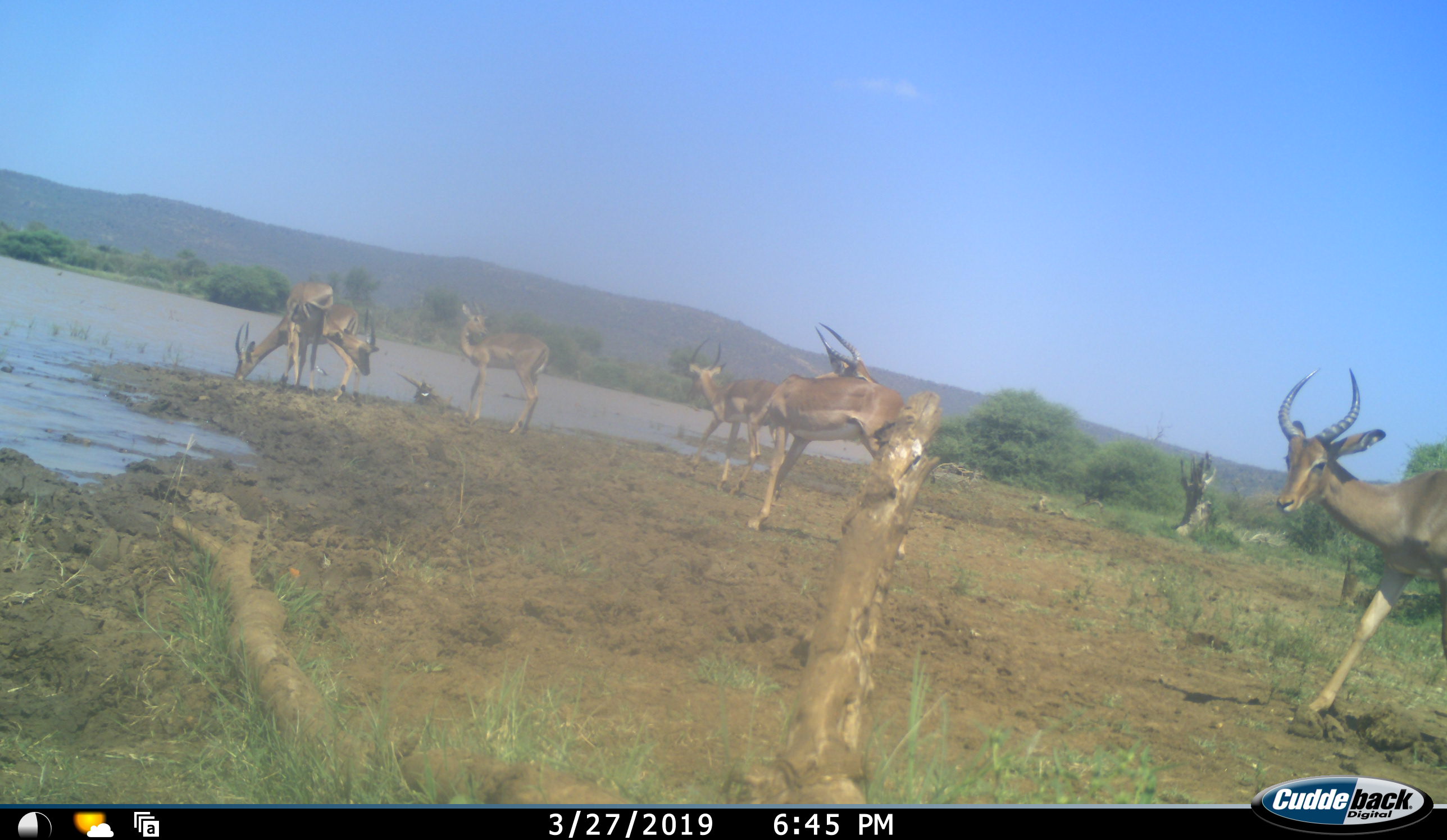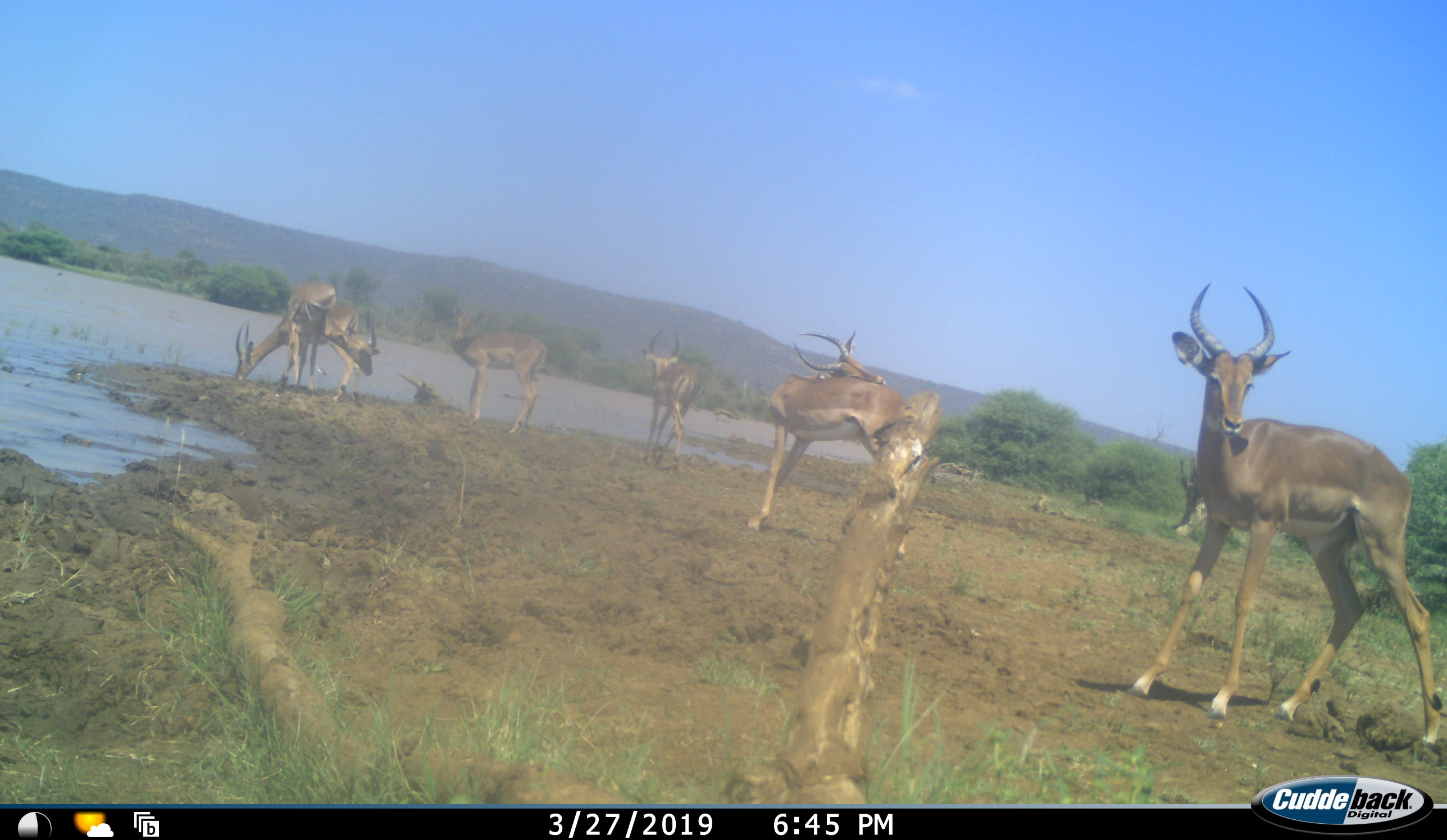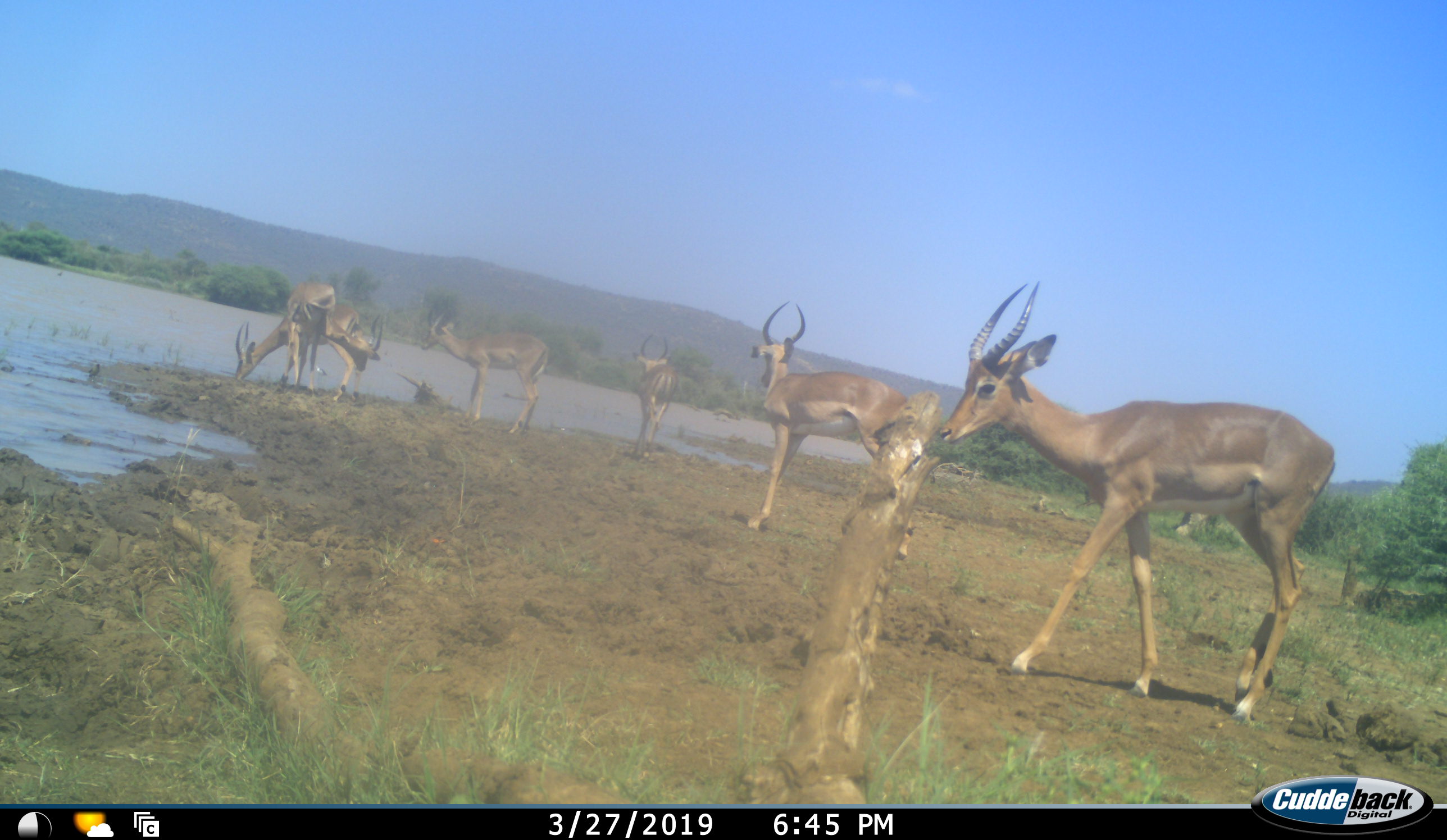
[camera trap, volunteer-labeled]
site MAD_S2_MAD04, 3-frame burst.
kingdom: Animalia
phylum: Chordata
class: Mammalia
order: Artiodactyla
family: Bovidae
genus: Aepyceros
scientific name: Aepyceros melampus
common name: impala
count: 6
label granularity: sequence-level